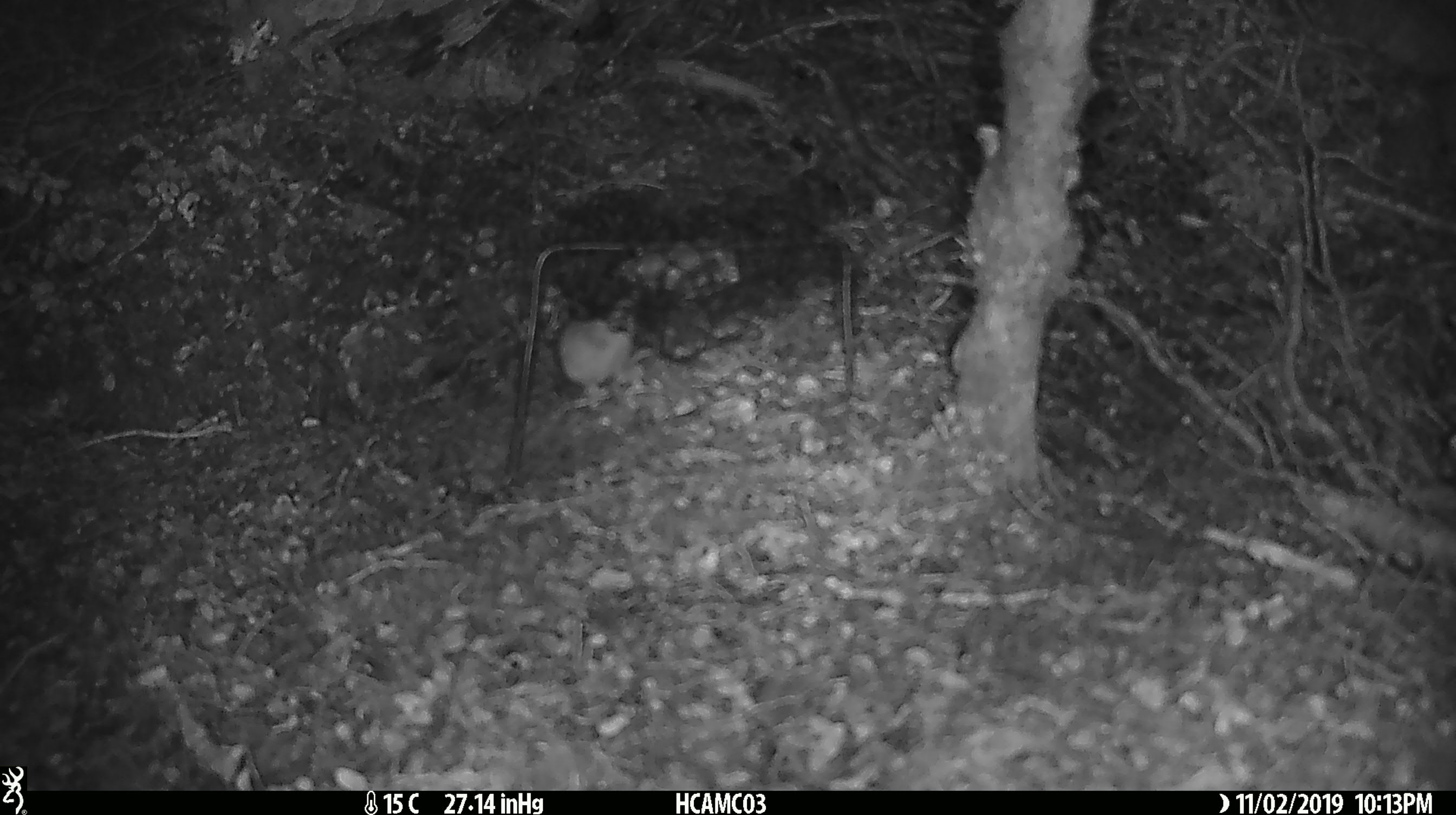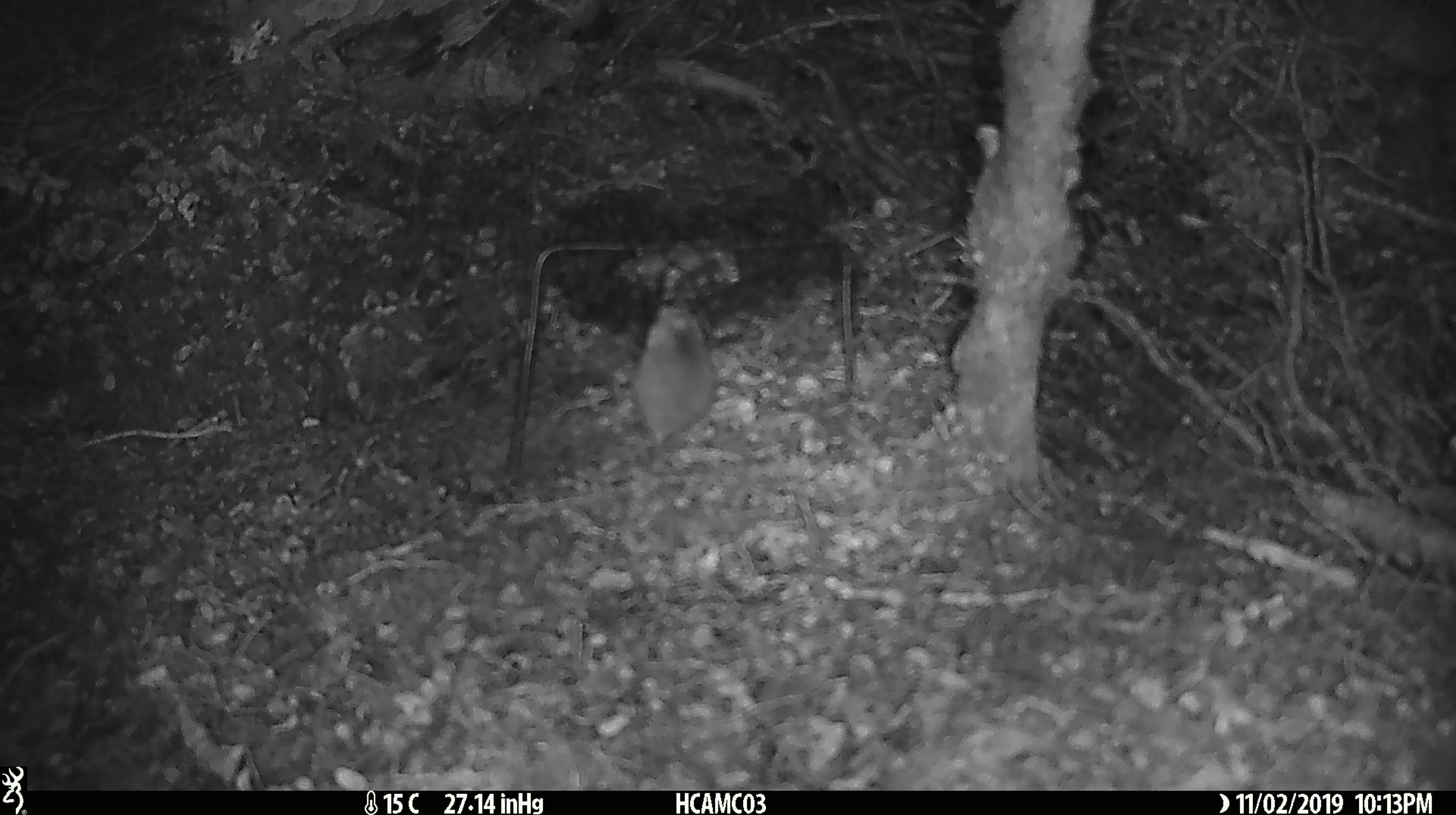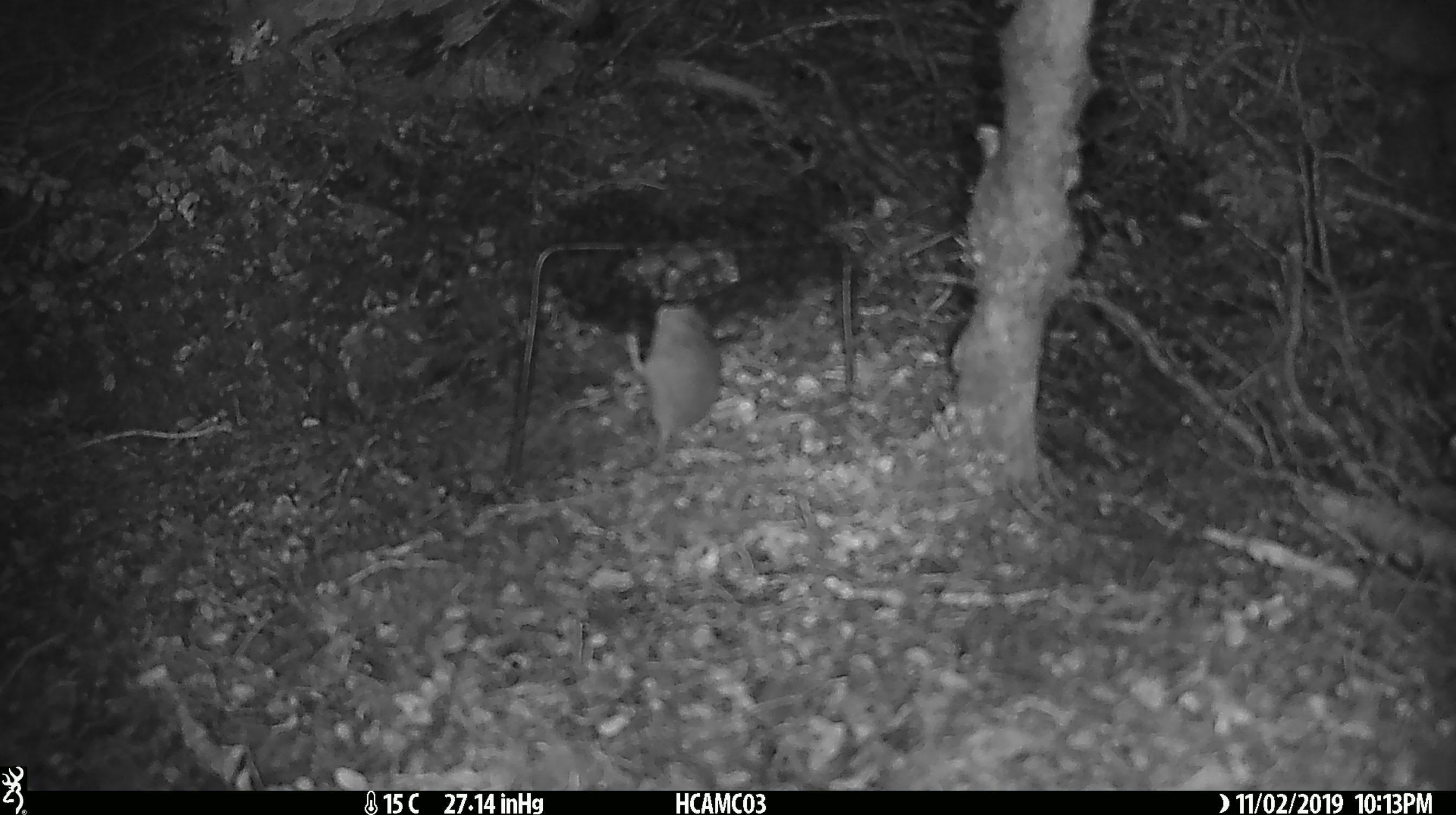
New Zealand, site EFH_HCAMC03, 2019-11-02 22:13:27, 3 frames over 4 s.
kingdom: Animalia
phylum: Chordata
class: Mammalia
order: Rodentia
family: Muridae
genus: Mus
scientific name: Mus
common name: mouse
Mouse (Mus).